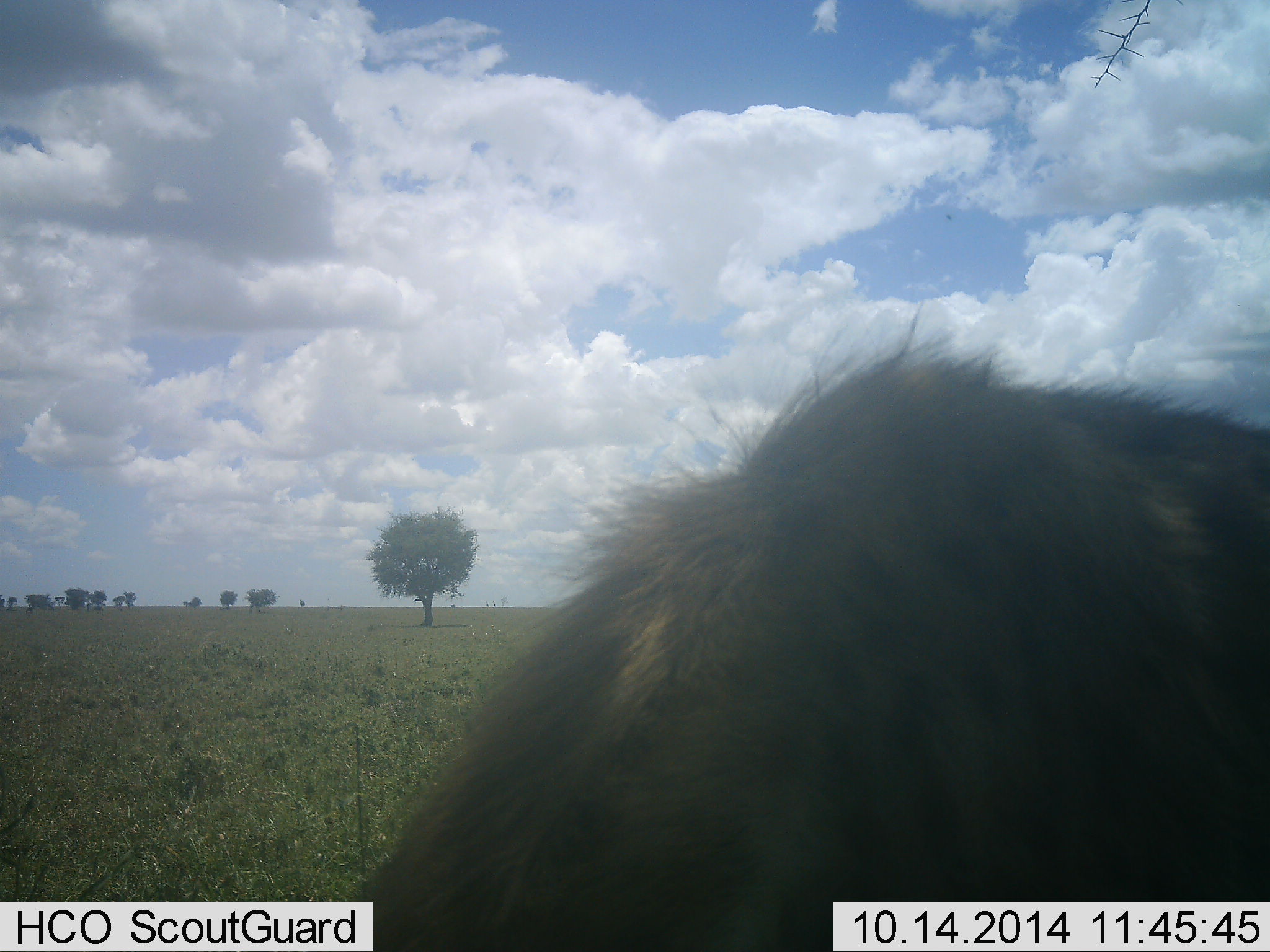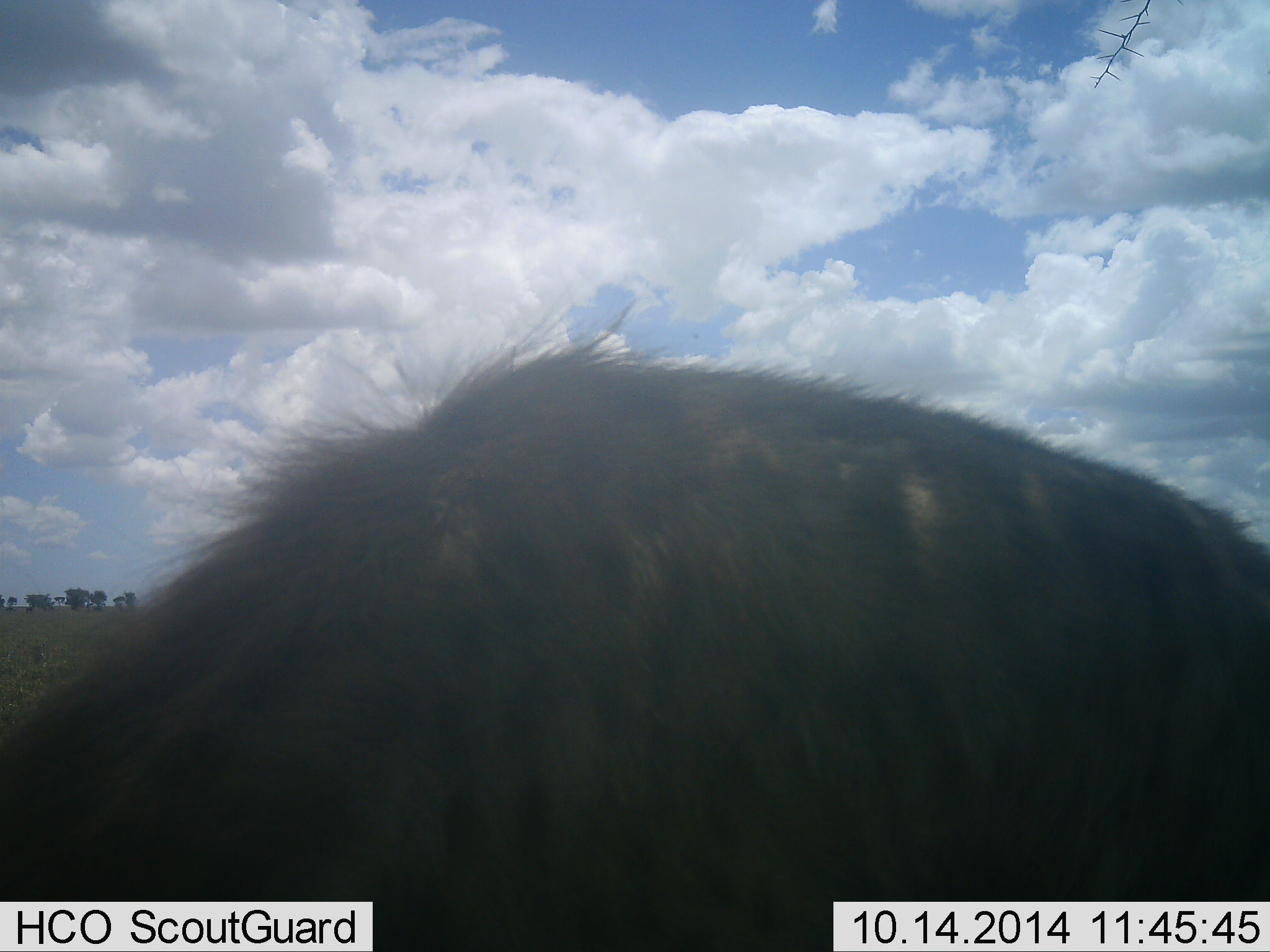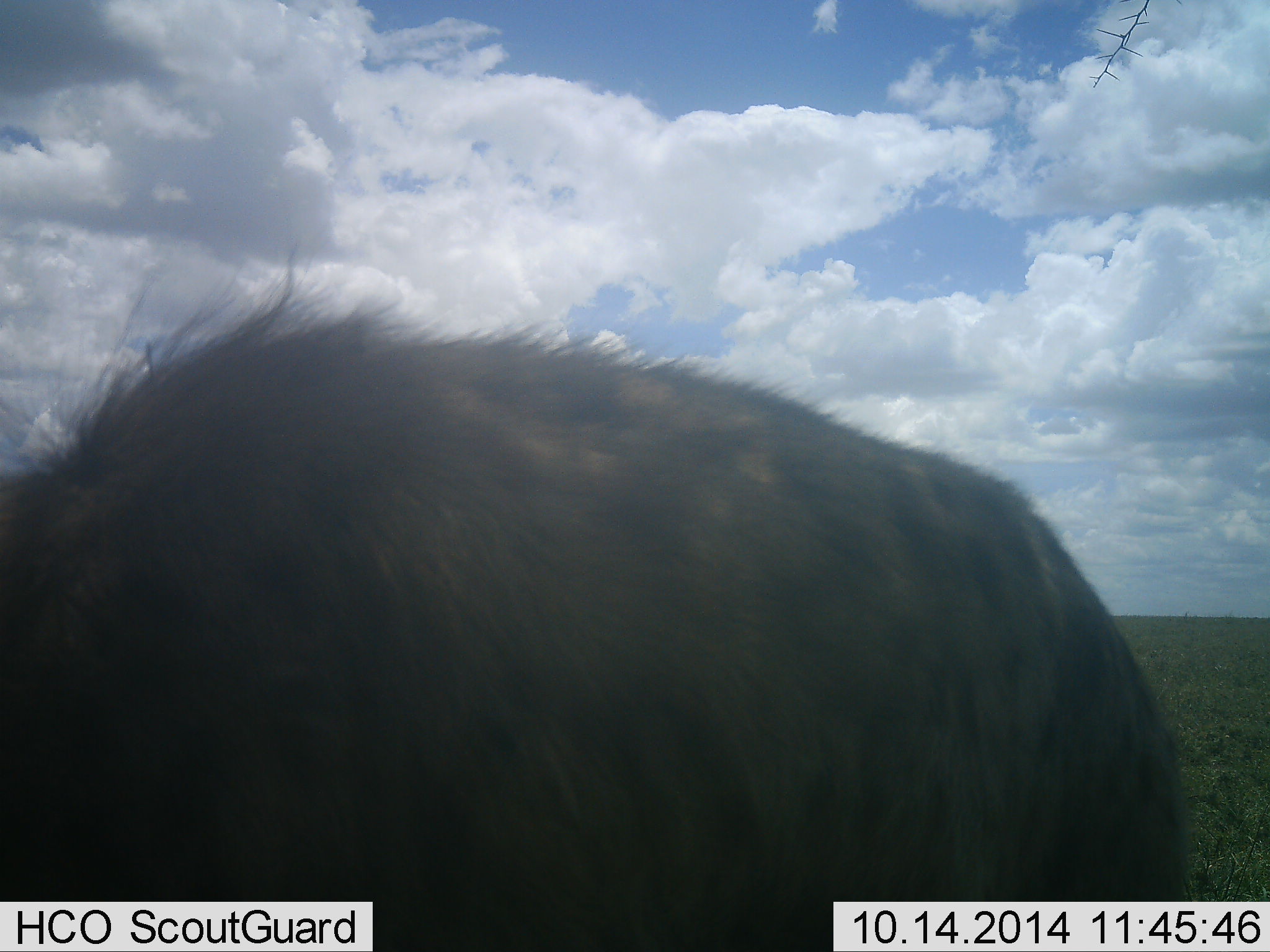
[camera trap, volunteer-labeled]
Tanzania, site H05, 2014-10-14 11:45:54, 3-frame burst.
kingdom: Animalia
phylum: Chordata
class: Mammalia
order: Carnivora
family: Hyaenidae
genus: Crocuta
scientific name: Crocuta crocuta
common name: spotted hyena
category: hyenaspotted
Hyenaspotted (spotted hyena) (Crocuta crocuta), count 1. Behavior (volunteer vote fractions): standing 20%, resting 0%, moving 80%, interacting 10%. Young present (vote fraction): 0%. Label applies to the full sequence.